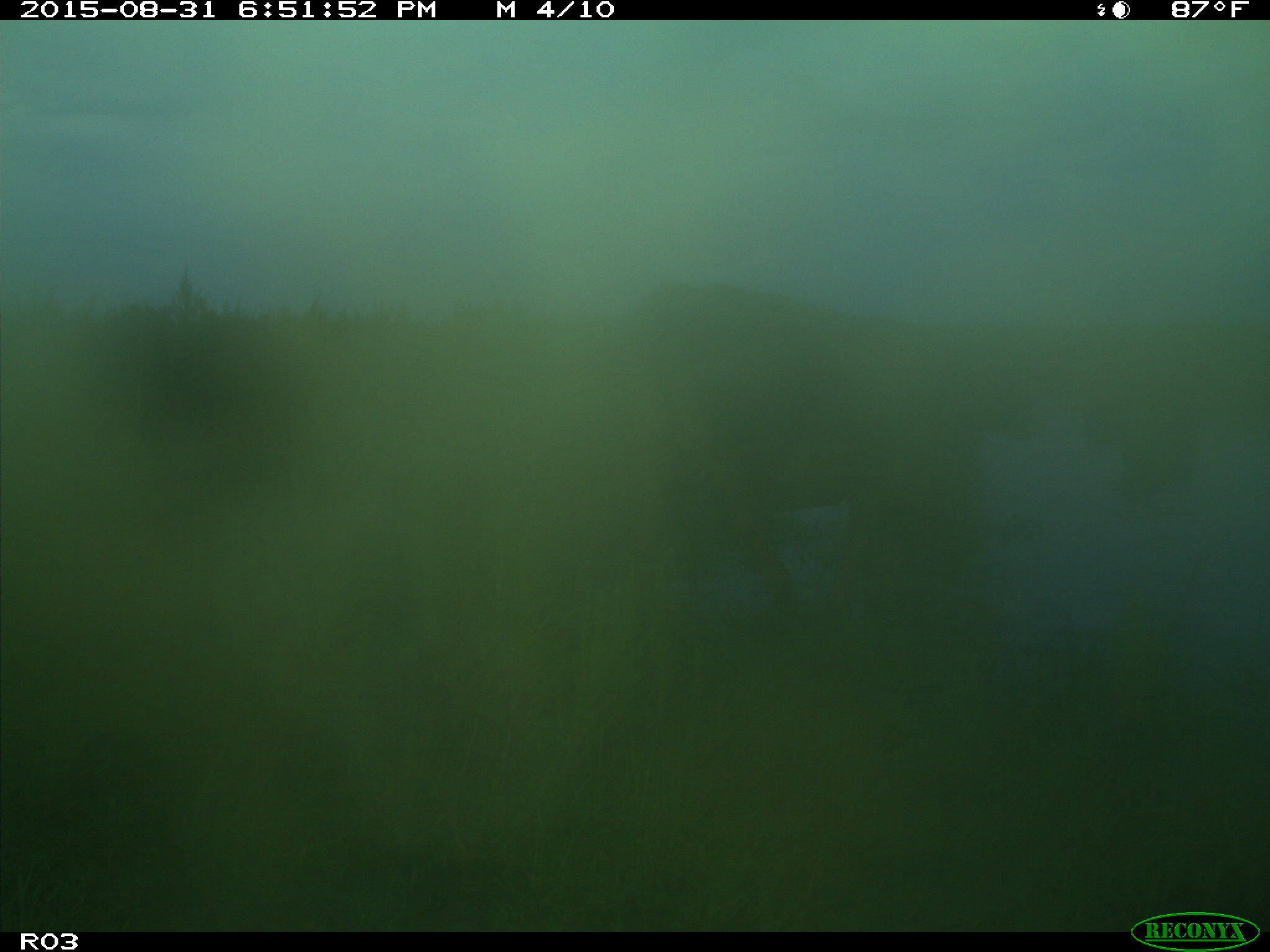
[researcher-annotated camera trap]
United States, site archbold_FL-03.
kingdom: Animalia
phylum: Chordata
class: Mammalia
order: Artiodactyla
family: Bovidae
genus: Bos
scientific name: Bos taurus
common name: domestic cow